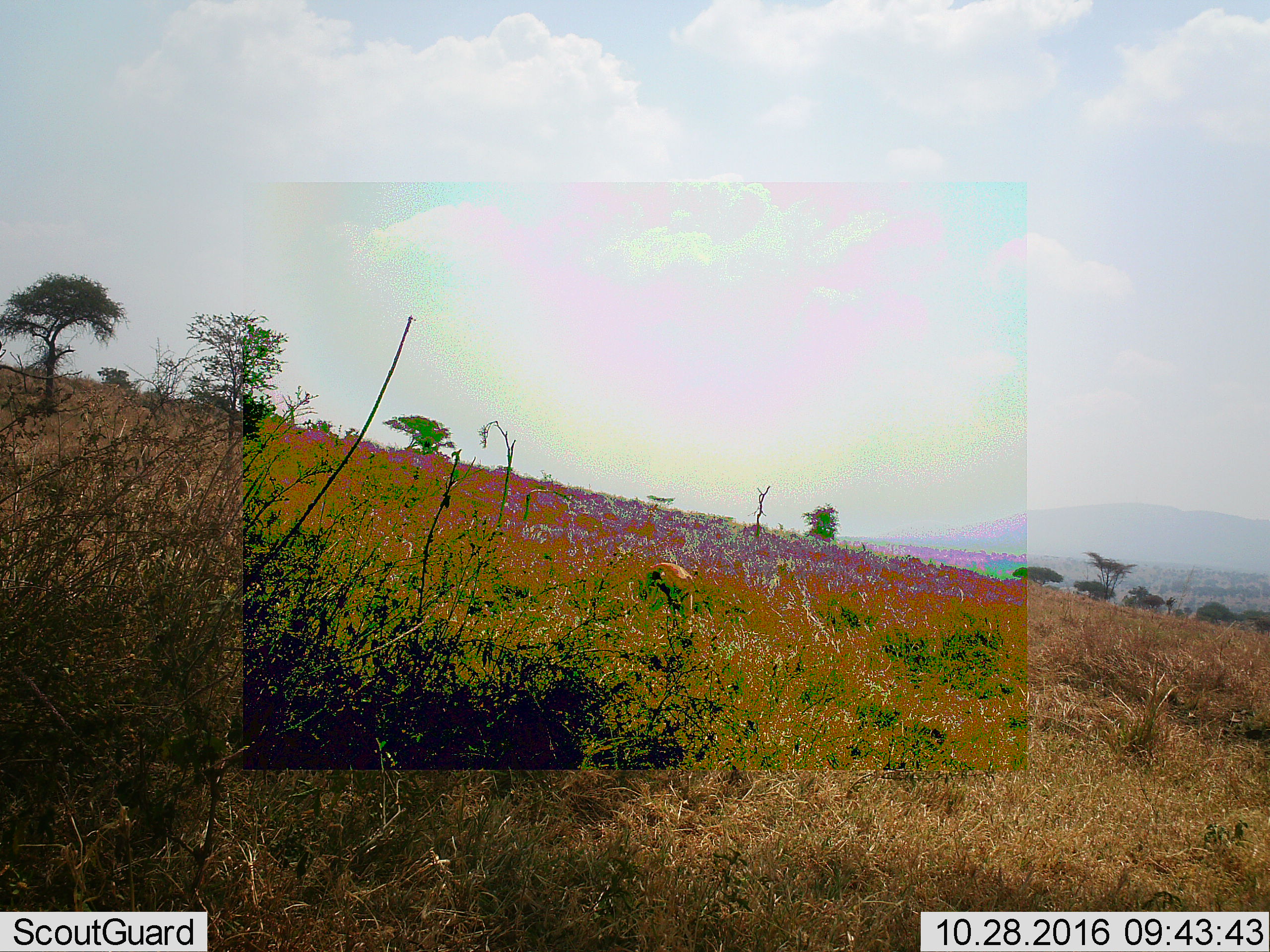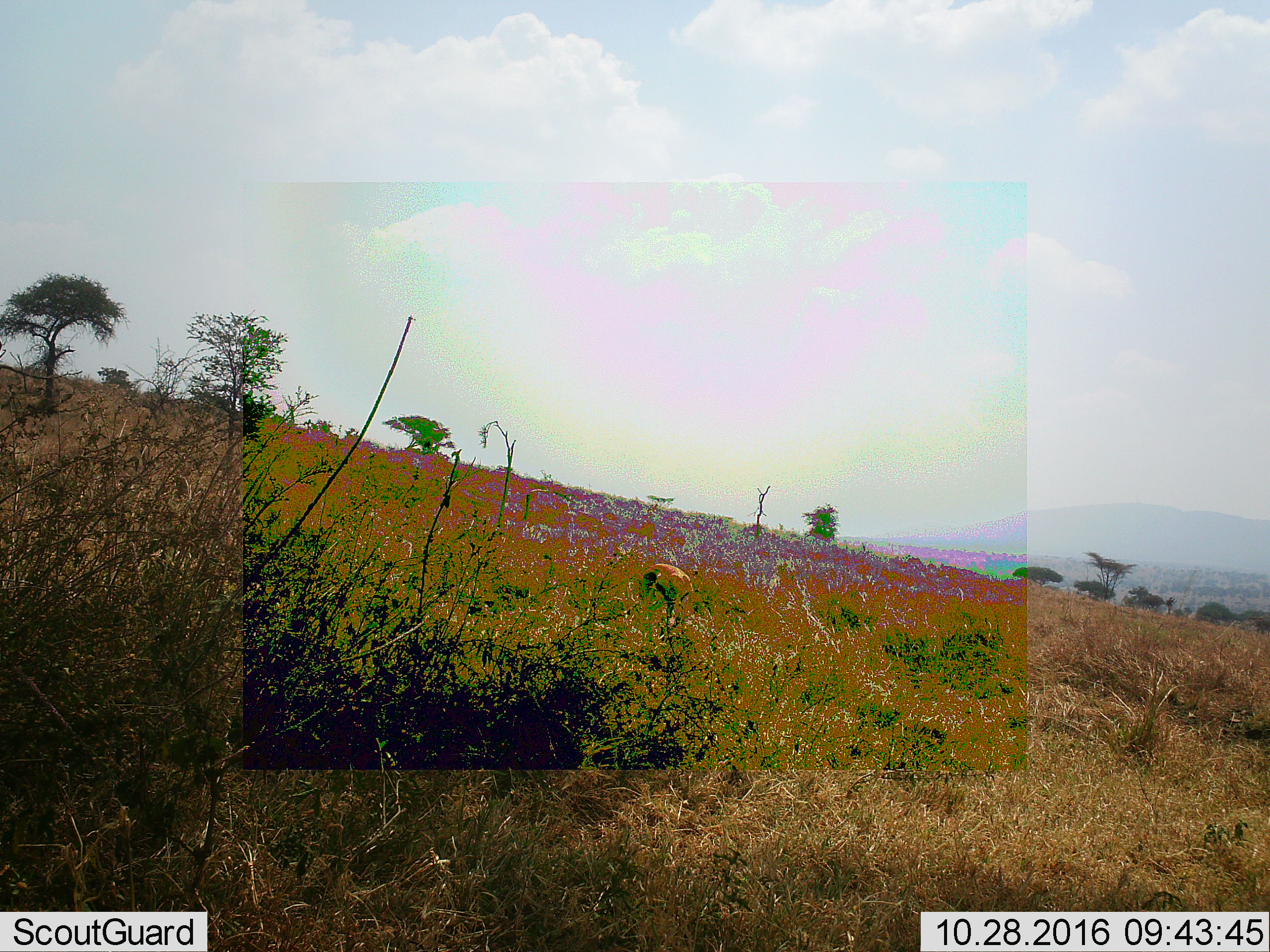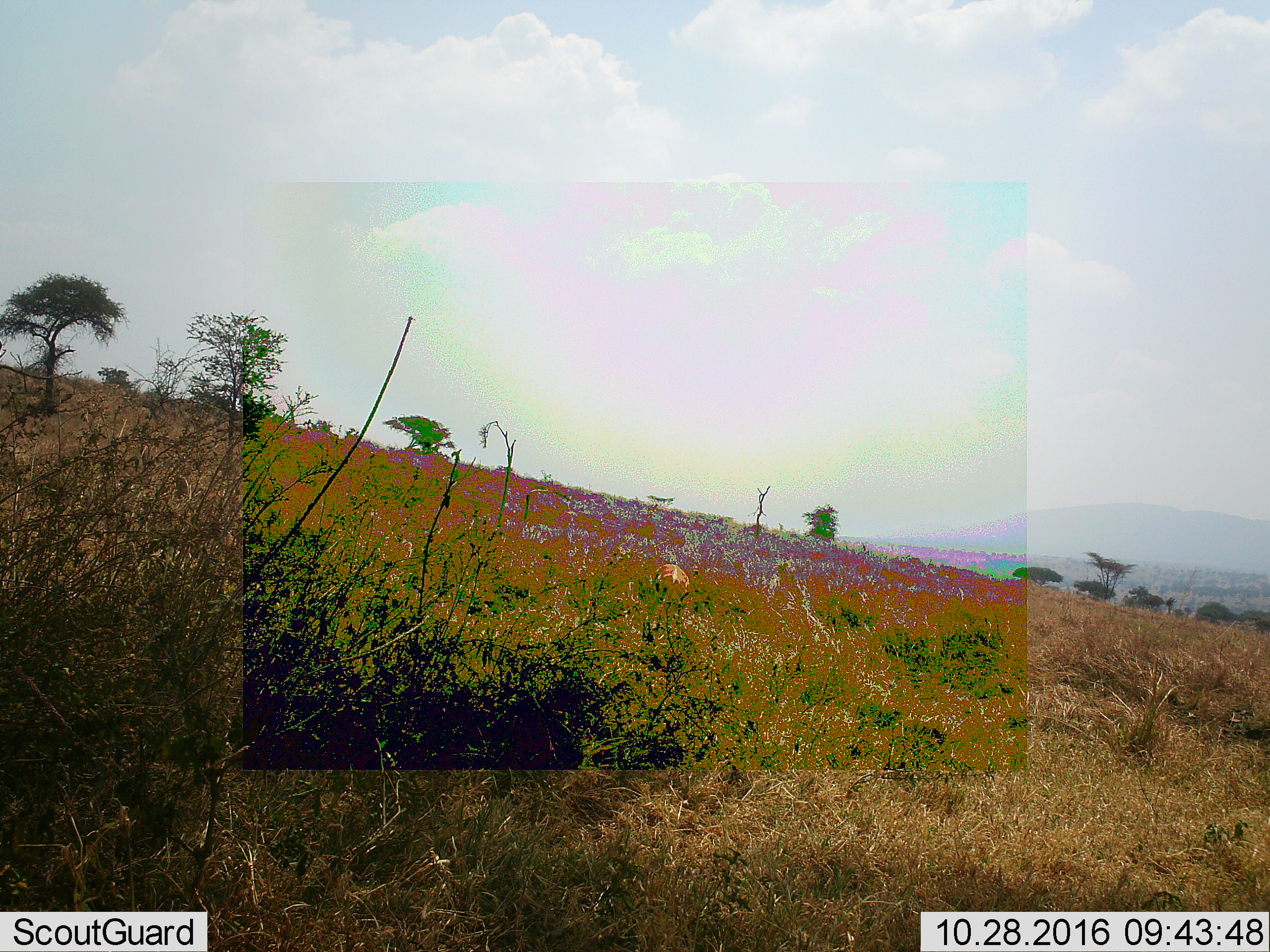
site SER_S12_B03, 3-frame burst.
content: unidentified animal